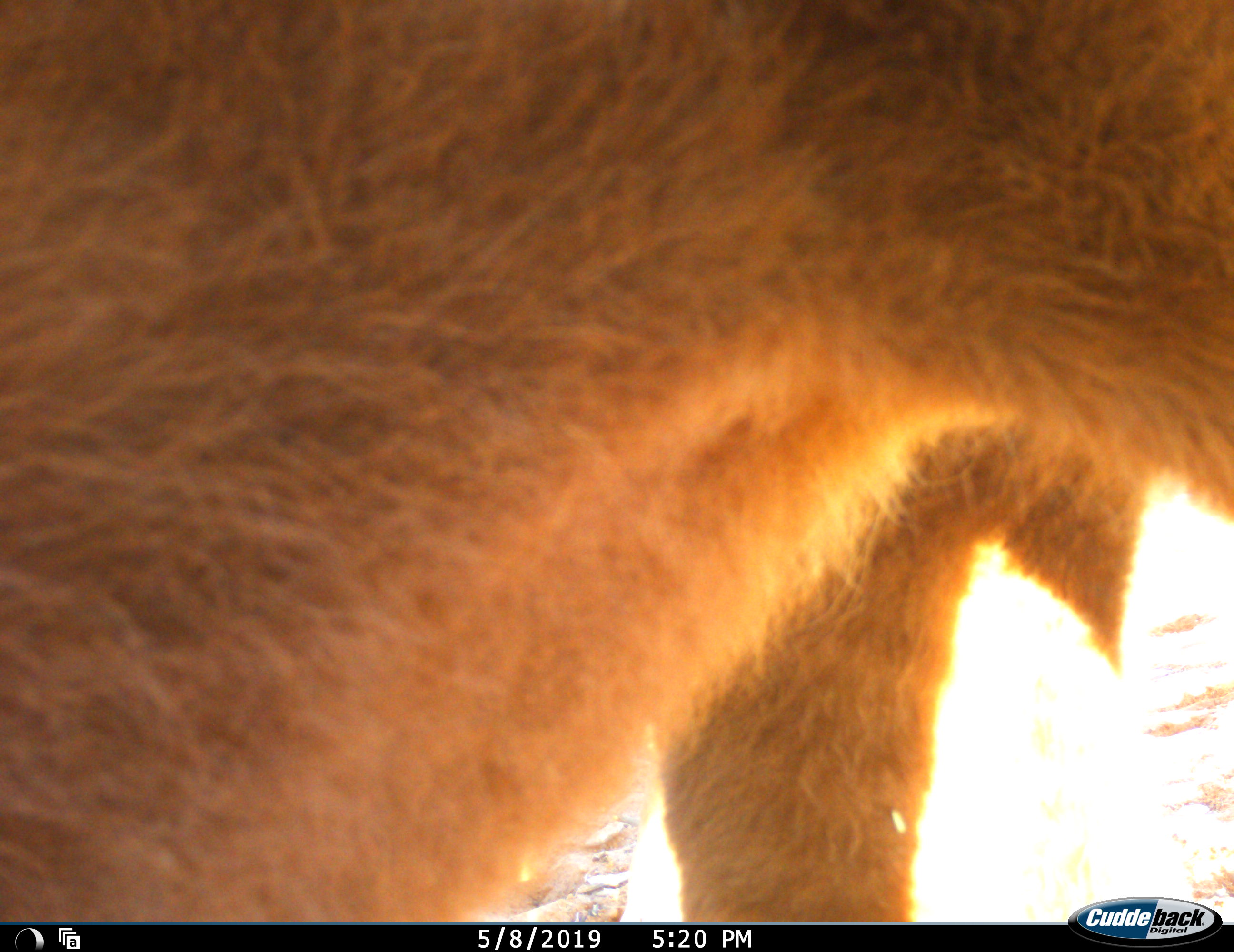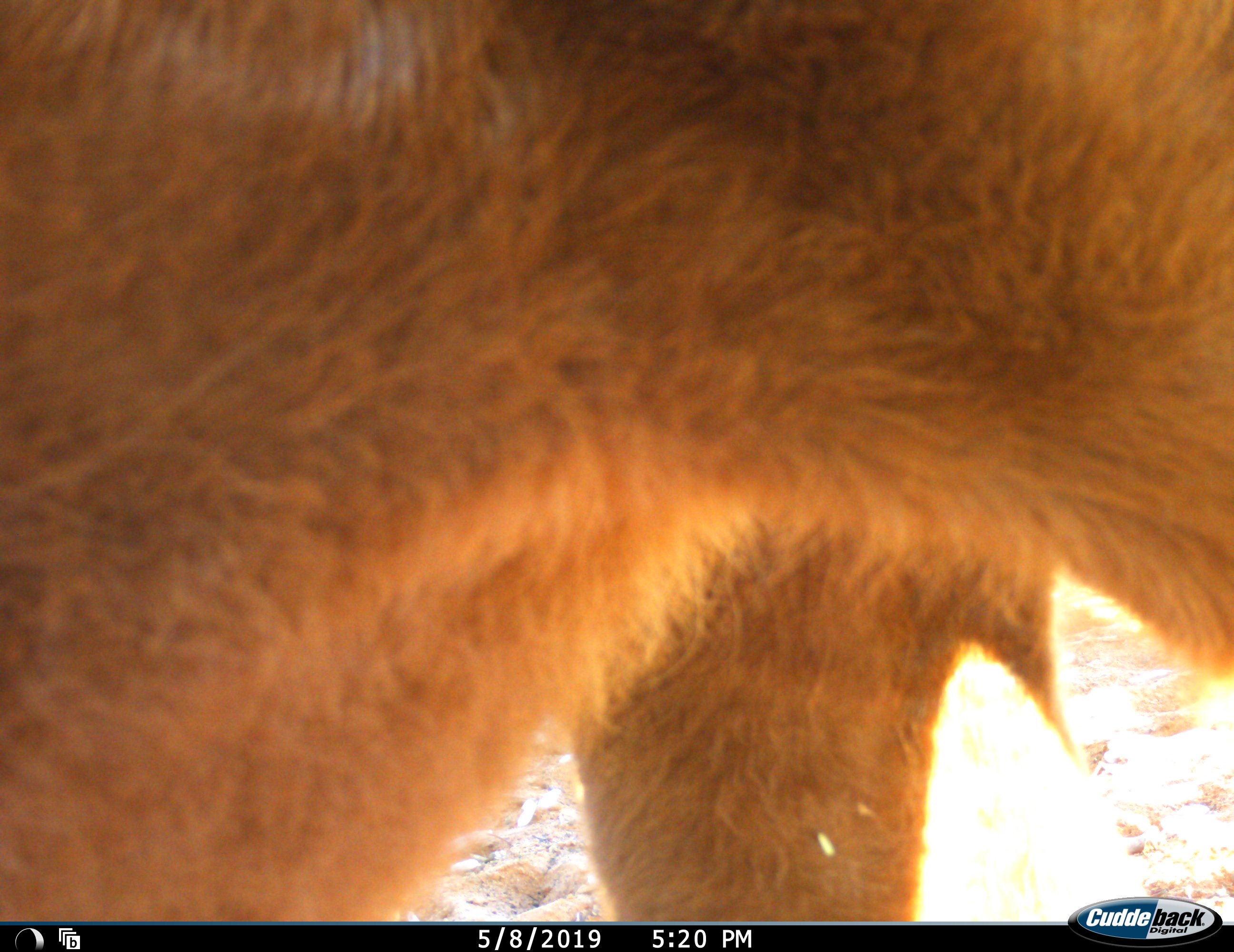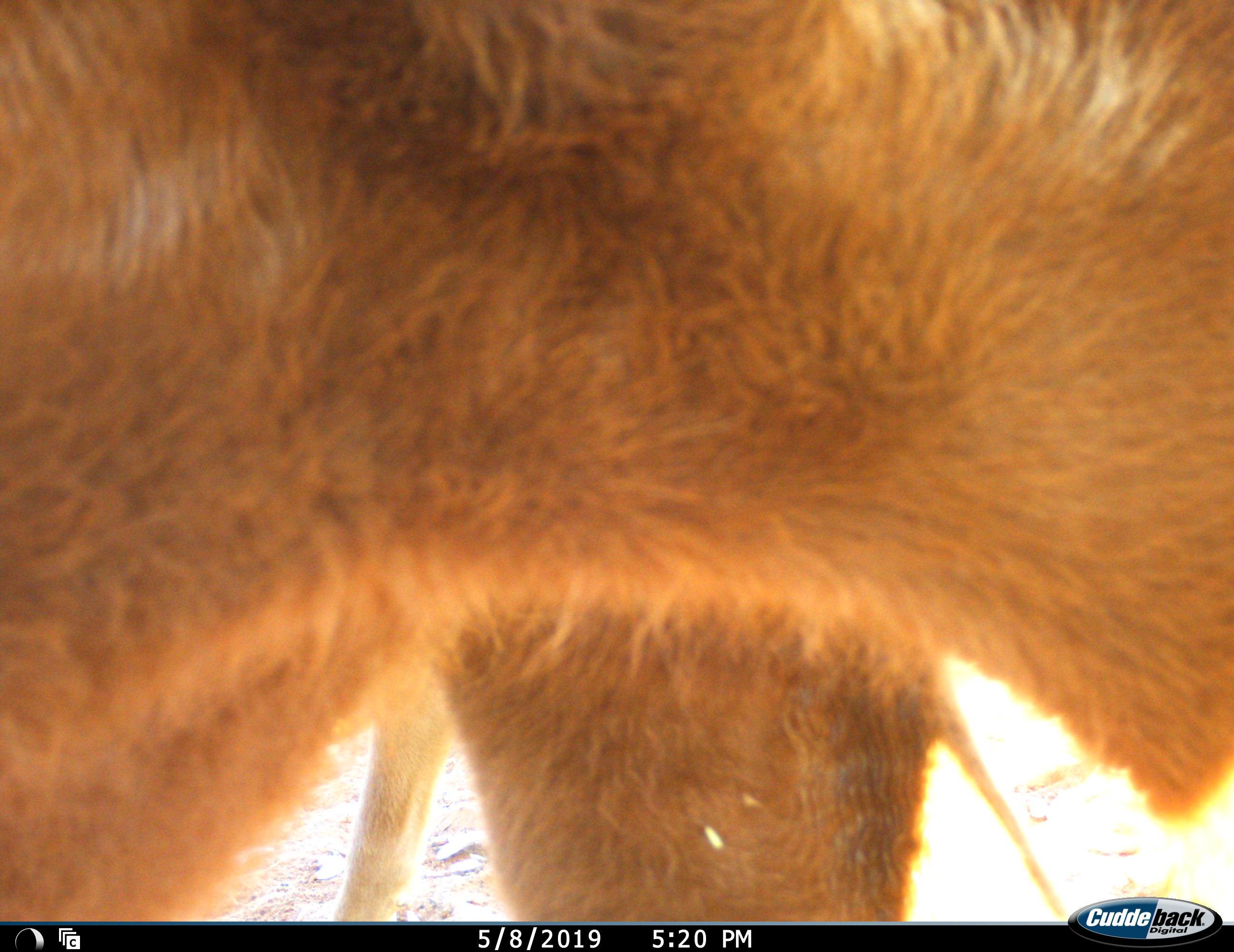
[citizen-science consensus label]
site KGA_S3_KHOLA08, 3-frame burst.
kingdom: Animalia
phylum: Chordata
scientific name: Vertebrata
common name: domestic animal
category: domesticanimal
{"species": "domesticanimal (domestic animal) (Vertebrata)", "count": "1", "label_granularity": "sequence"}